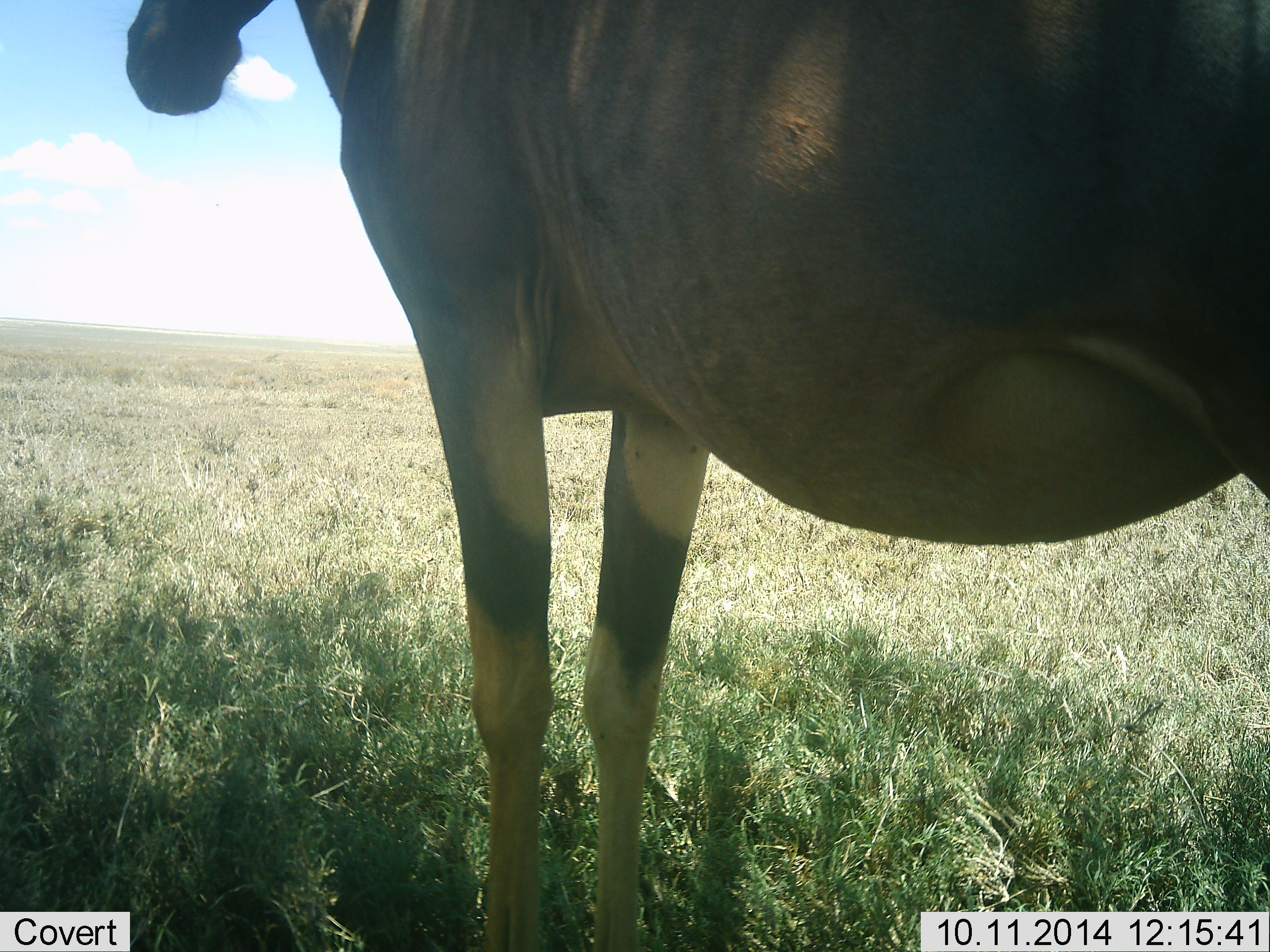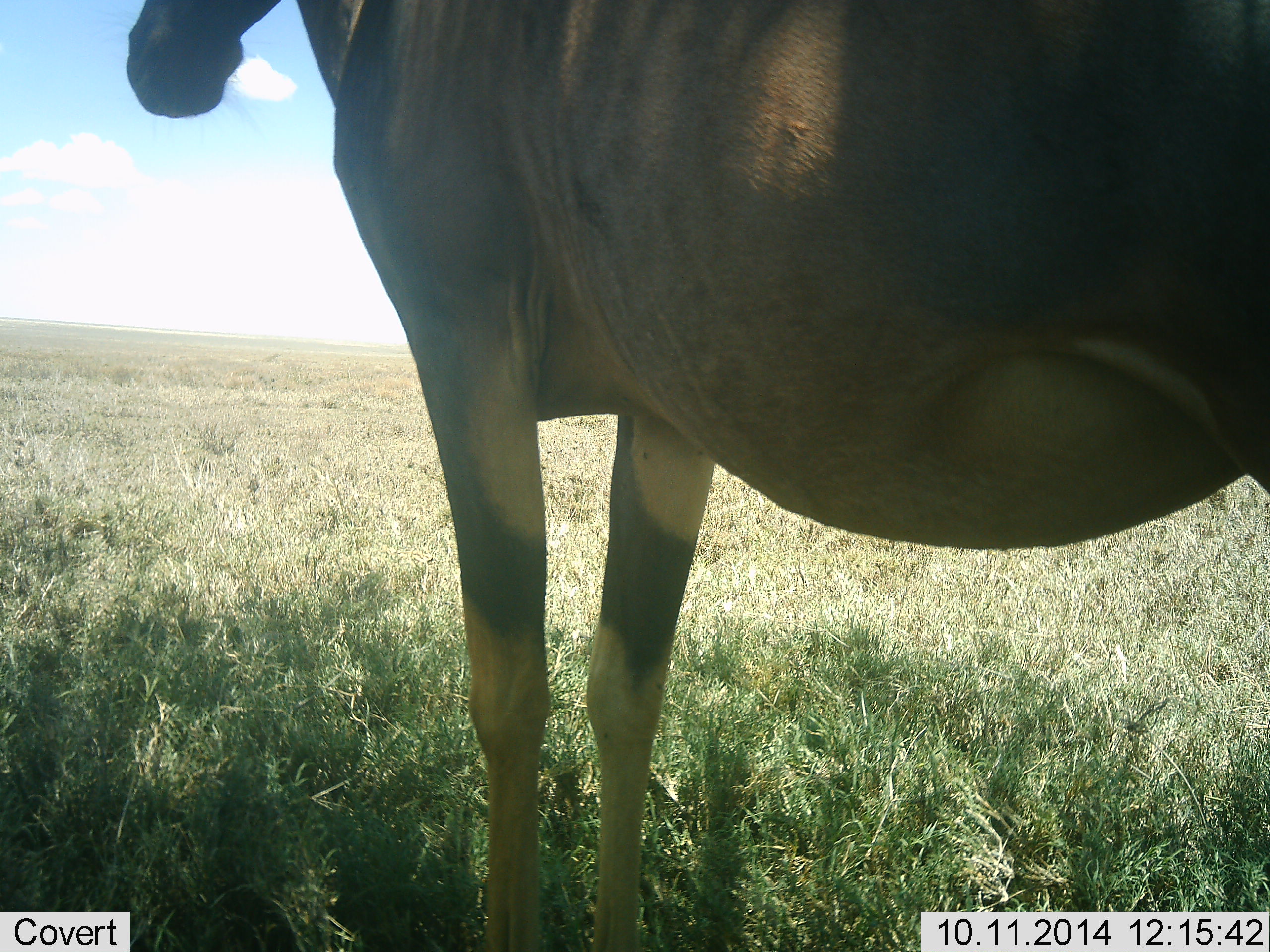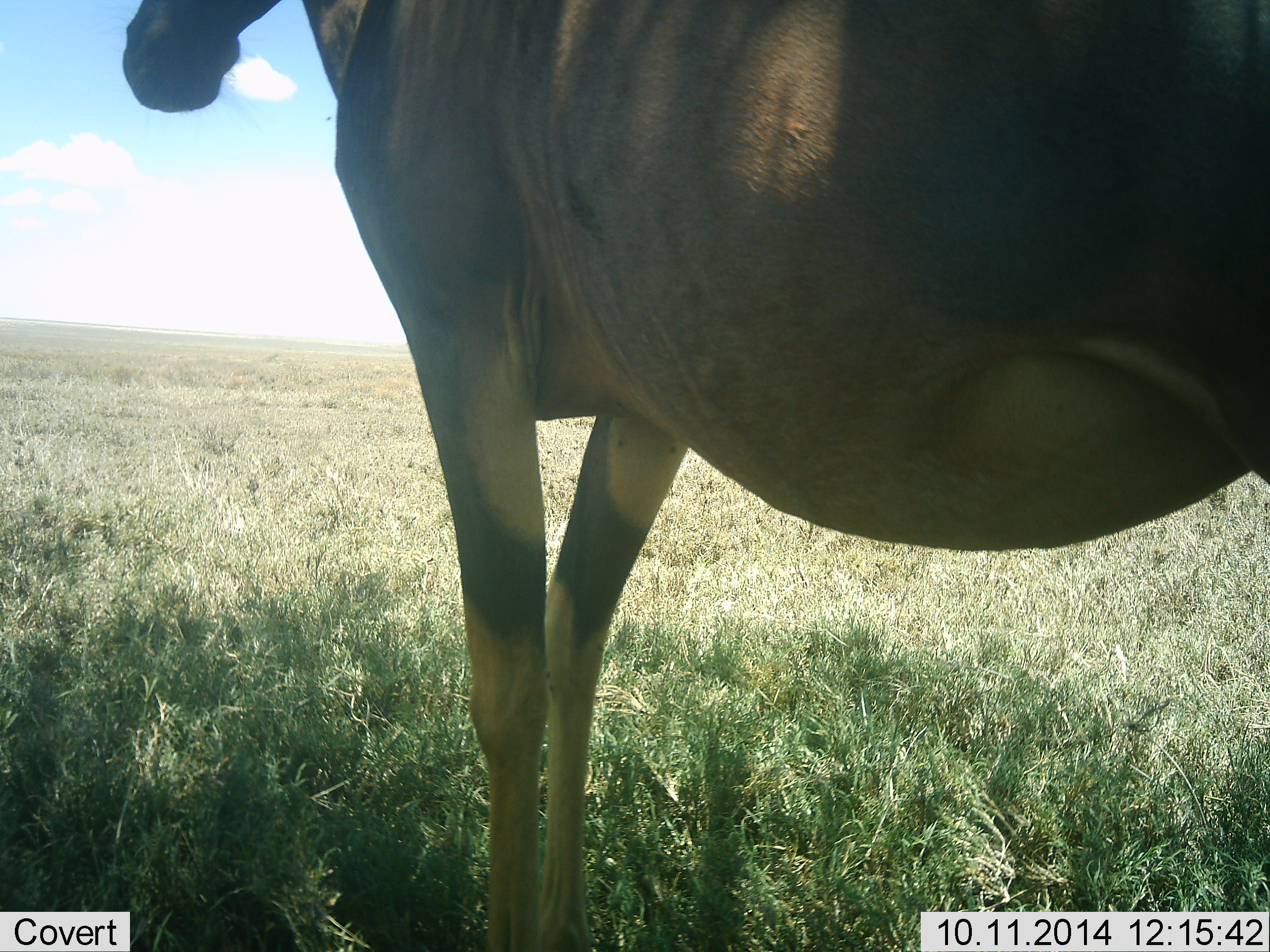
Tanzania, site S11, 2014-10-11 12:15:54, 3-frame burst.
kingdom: Animalia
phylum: Chordata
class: Mammalia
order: Artiodactyla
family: Bovidae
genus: Damaliscus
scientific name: Damaliscus lunatus jimela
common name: topi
Topi (Damaliscus lunatus jimela), count 1. Behavior (volunteer vote fractions): standing 90%, resting 0%, moving 10%, interacting 0%. Young present (vote fraction): 0%. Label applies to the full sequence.